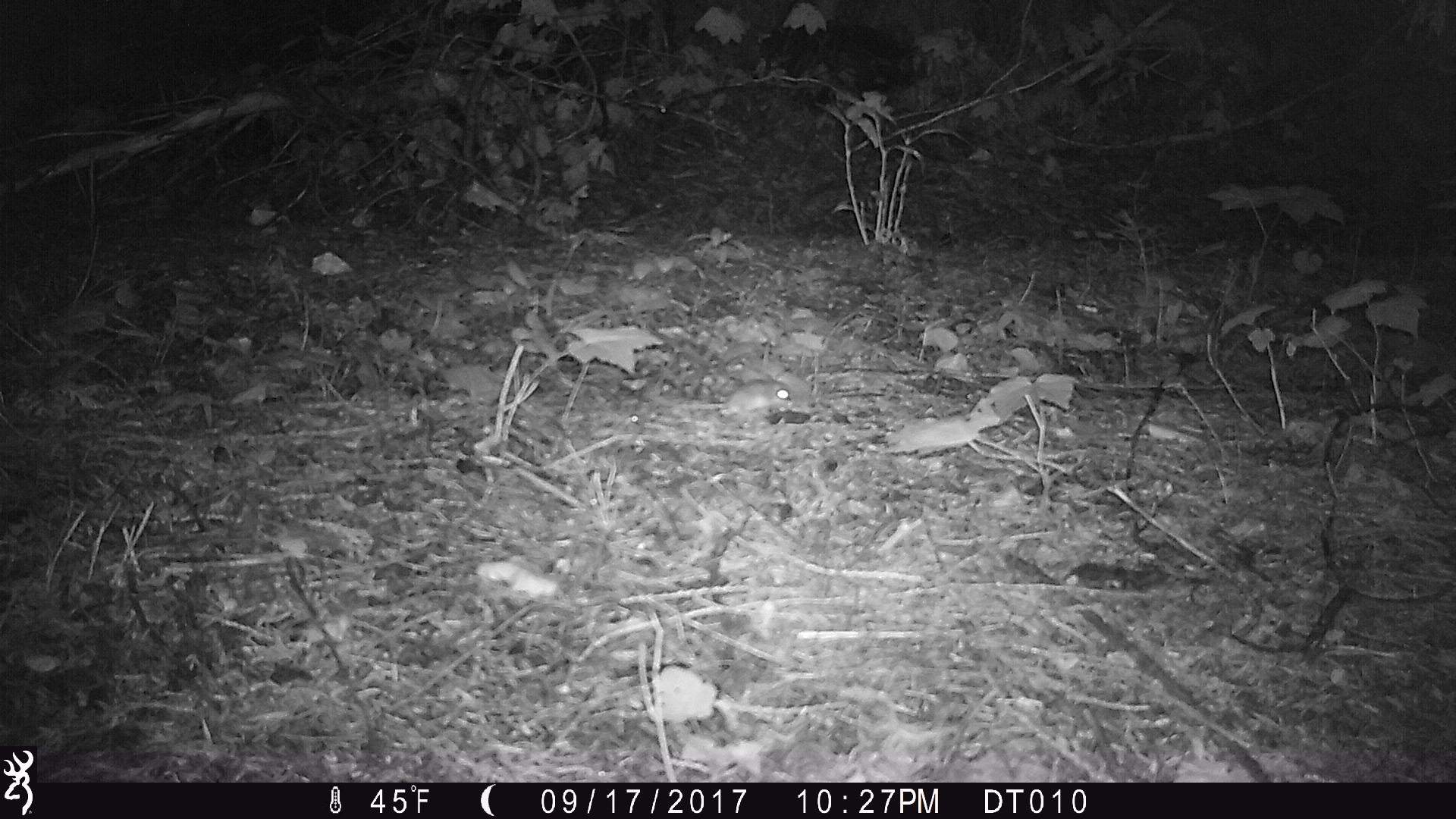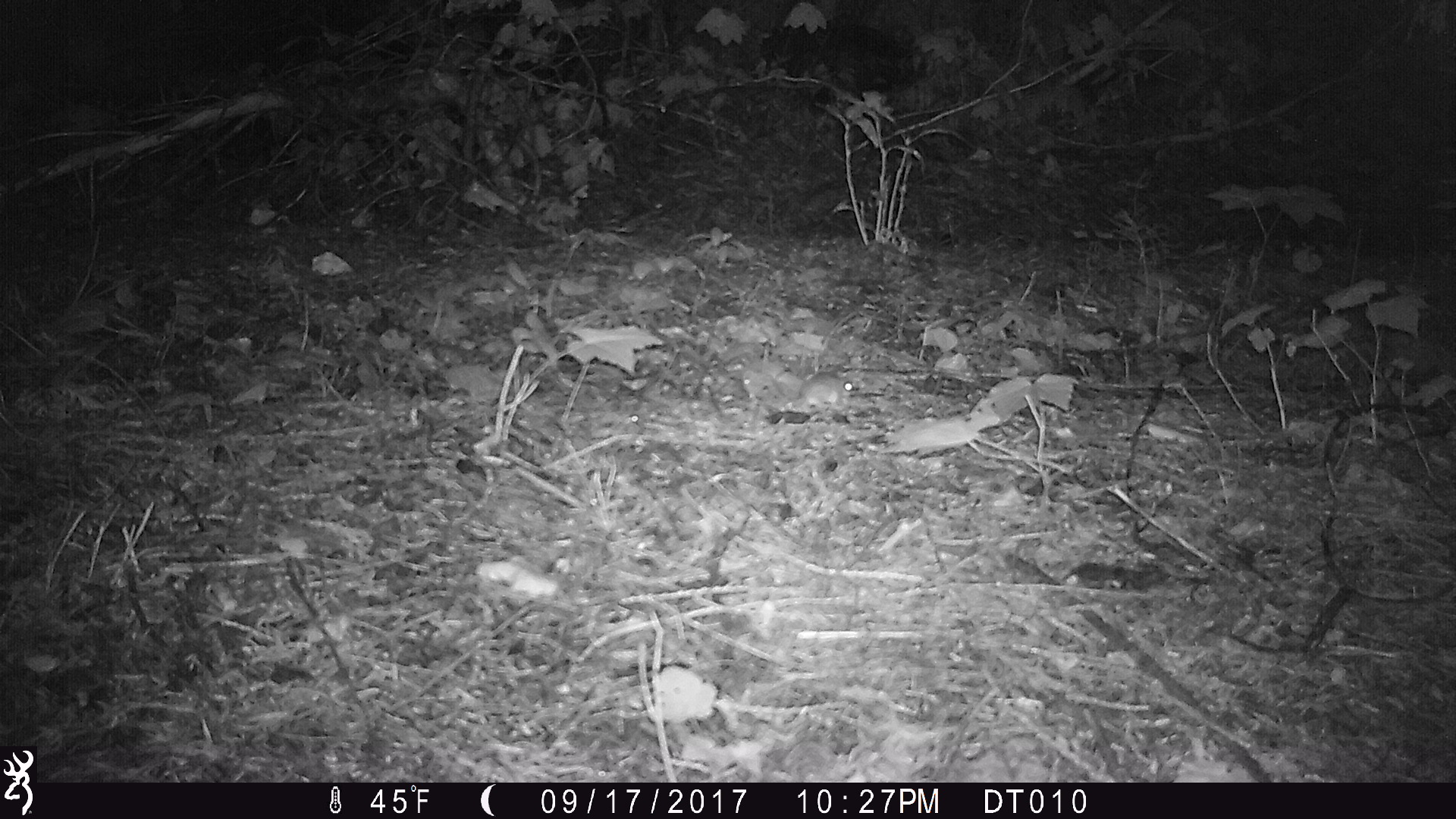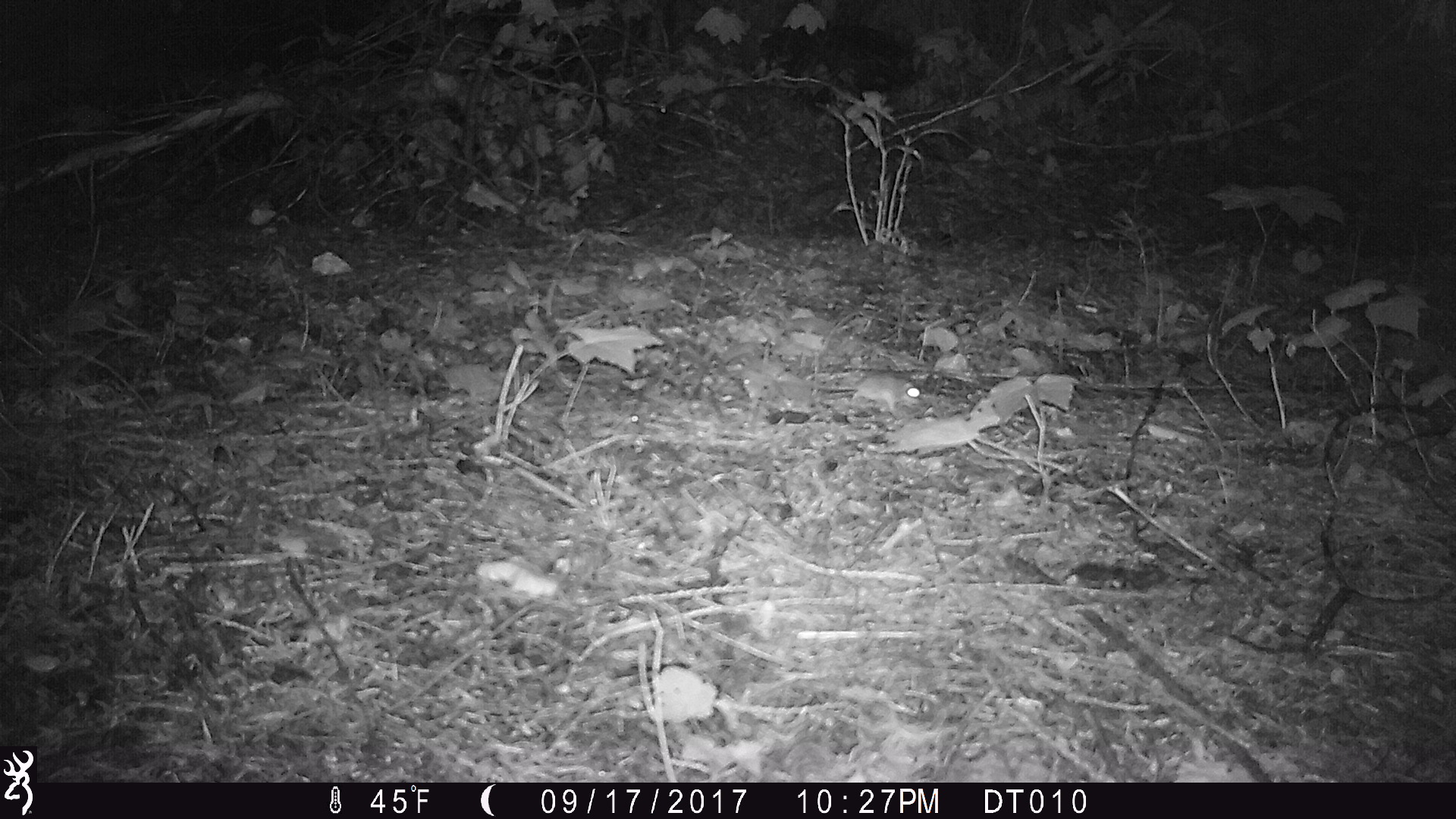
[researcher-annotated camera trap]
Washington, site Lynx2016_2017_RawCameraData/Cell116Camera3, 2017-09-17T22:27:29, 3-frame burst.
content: unidentified animal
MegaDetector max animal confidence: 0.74